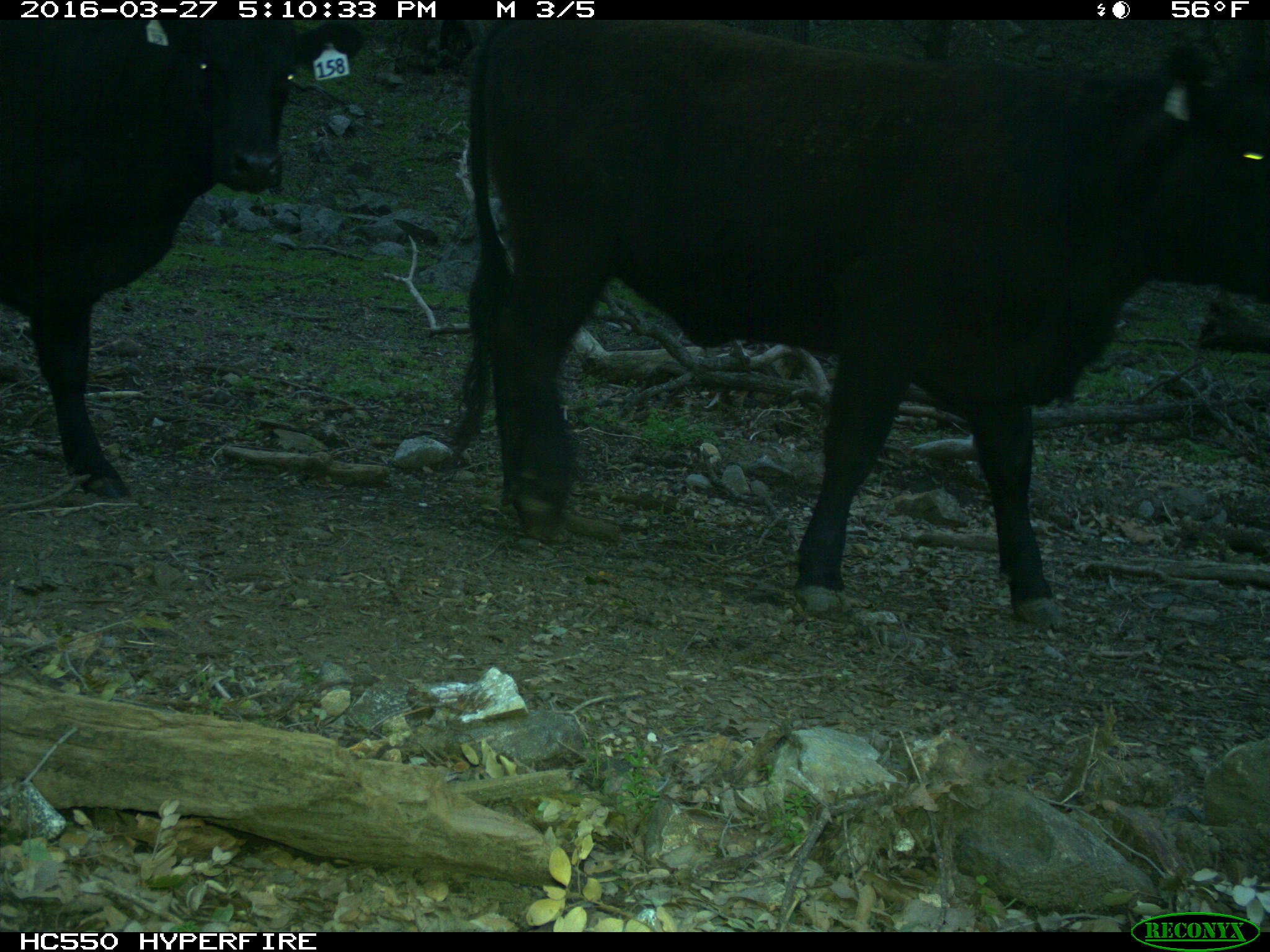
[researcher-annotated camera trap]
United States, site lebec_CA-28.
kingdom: Animalia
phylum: Chordata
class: Mammalia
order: Artiodactyla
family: Bovidae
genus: Bos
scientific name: Bos taurus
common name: domestic cow